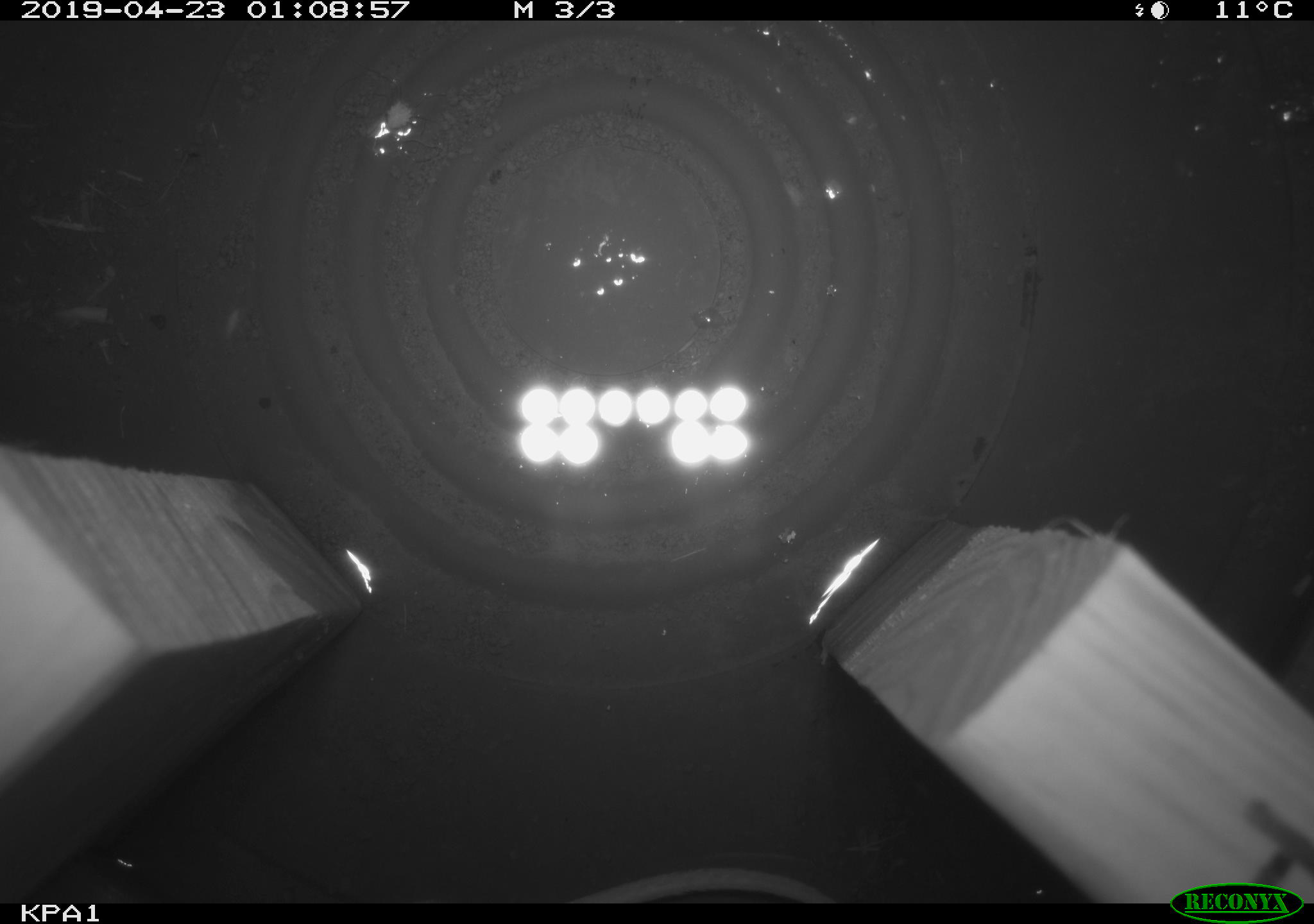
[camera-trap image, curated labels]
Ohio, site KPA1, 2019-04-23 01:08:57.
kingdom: Animalia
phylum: Chordata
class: Mammalia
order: Rodentia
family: Cricetidae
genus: Peromyscus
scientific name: Peromyscus leucopus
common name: white-footed mouse